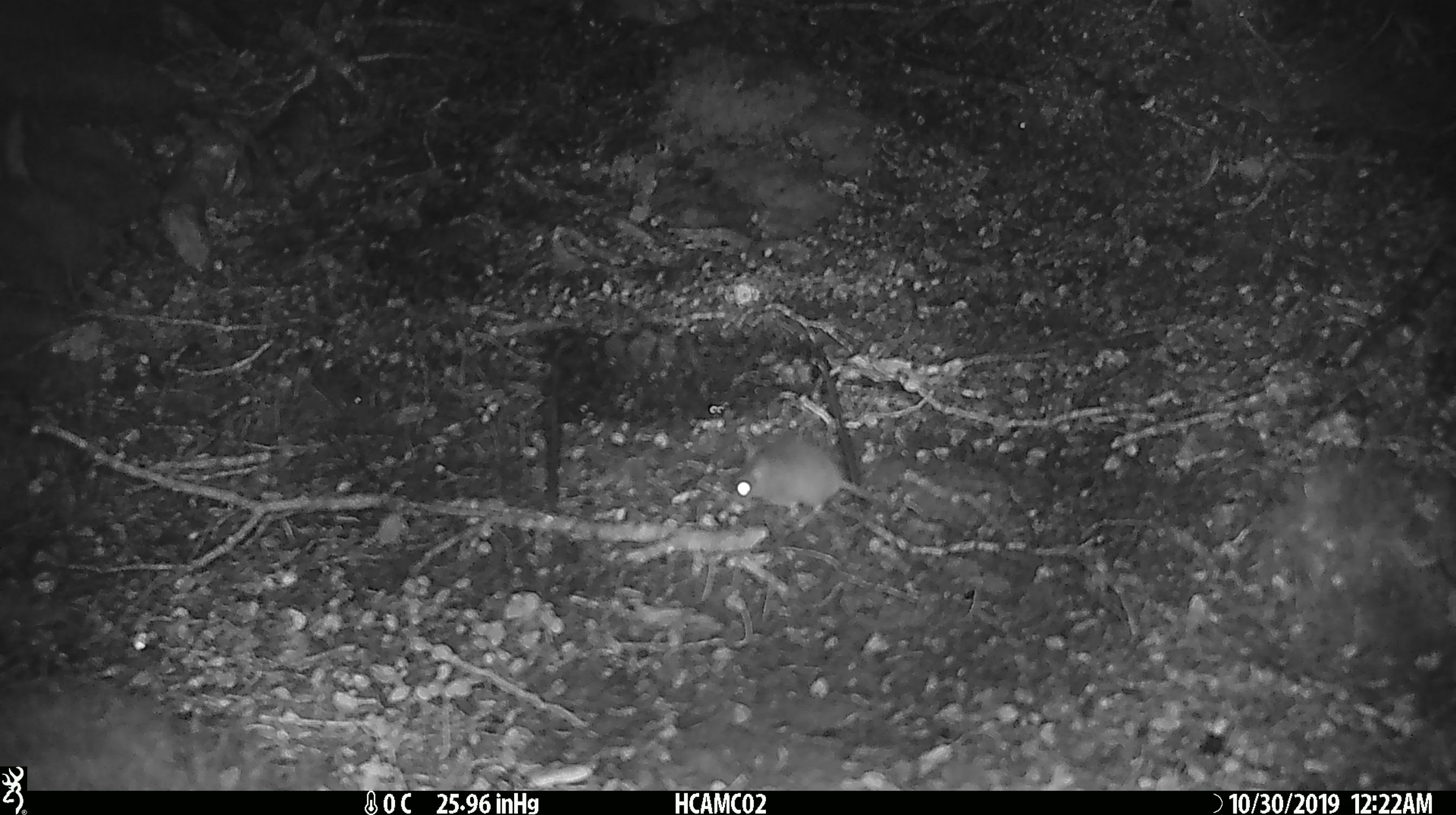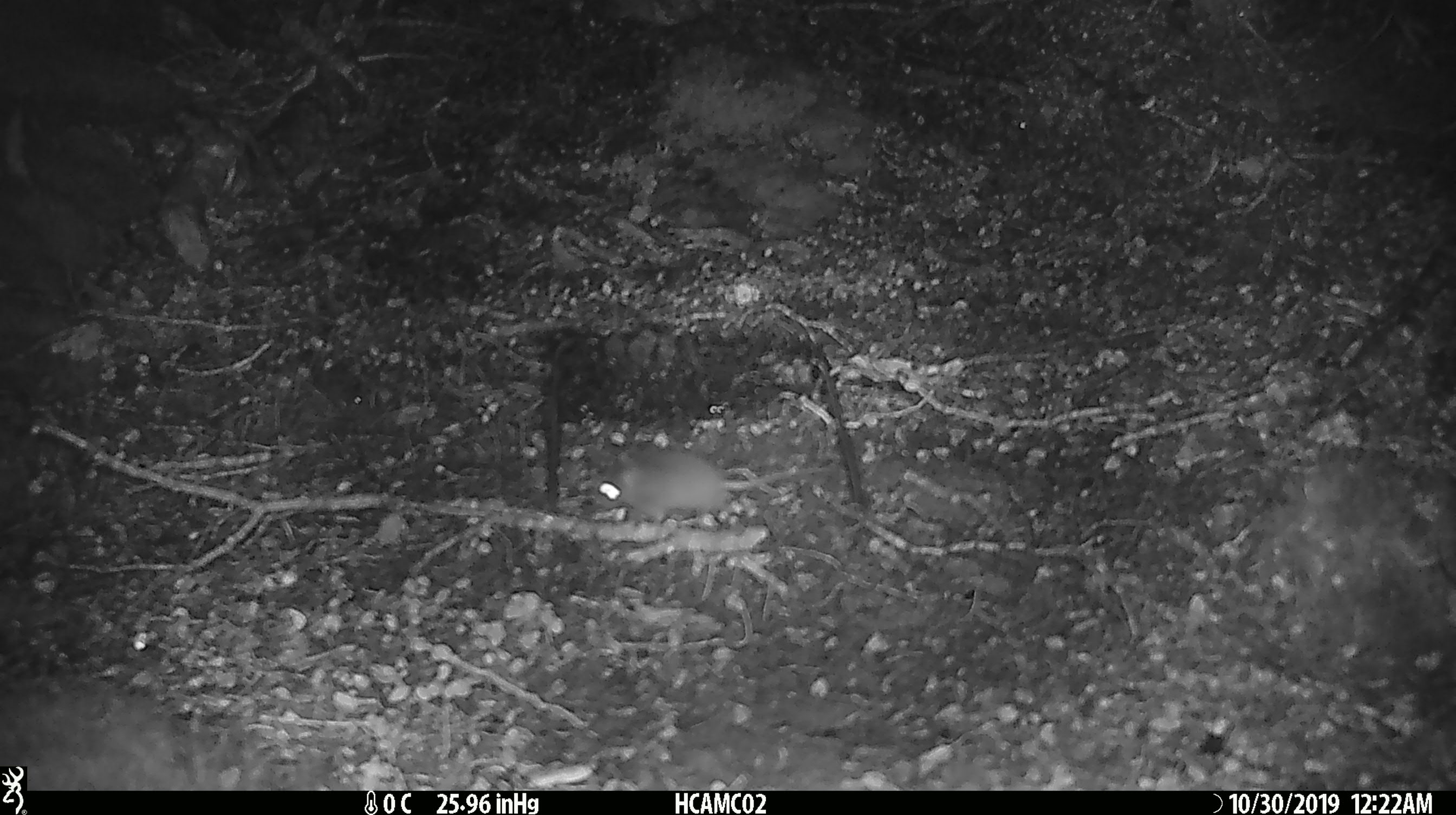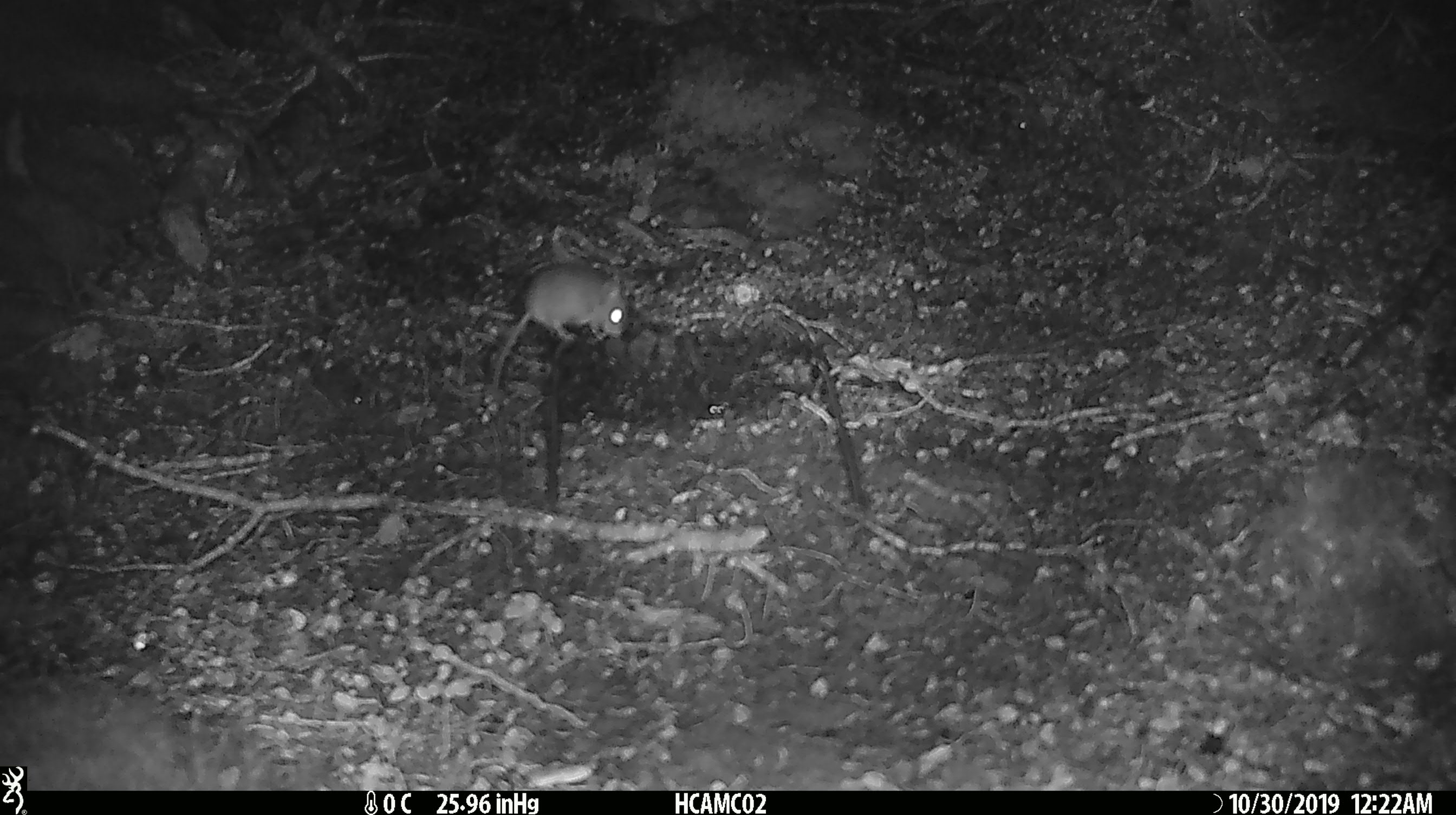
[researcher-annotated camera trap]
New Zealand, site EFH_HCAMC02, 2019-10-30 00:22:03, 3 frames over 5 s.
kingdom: Animalia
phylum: Chordata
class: Mammalia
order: Rodentia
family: Muridae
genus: Mus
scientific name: Mus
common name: mouse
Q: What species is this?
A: Mouse (Mus).